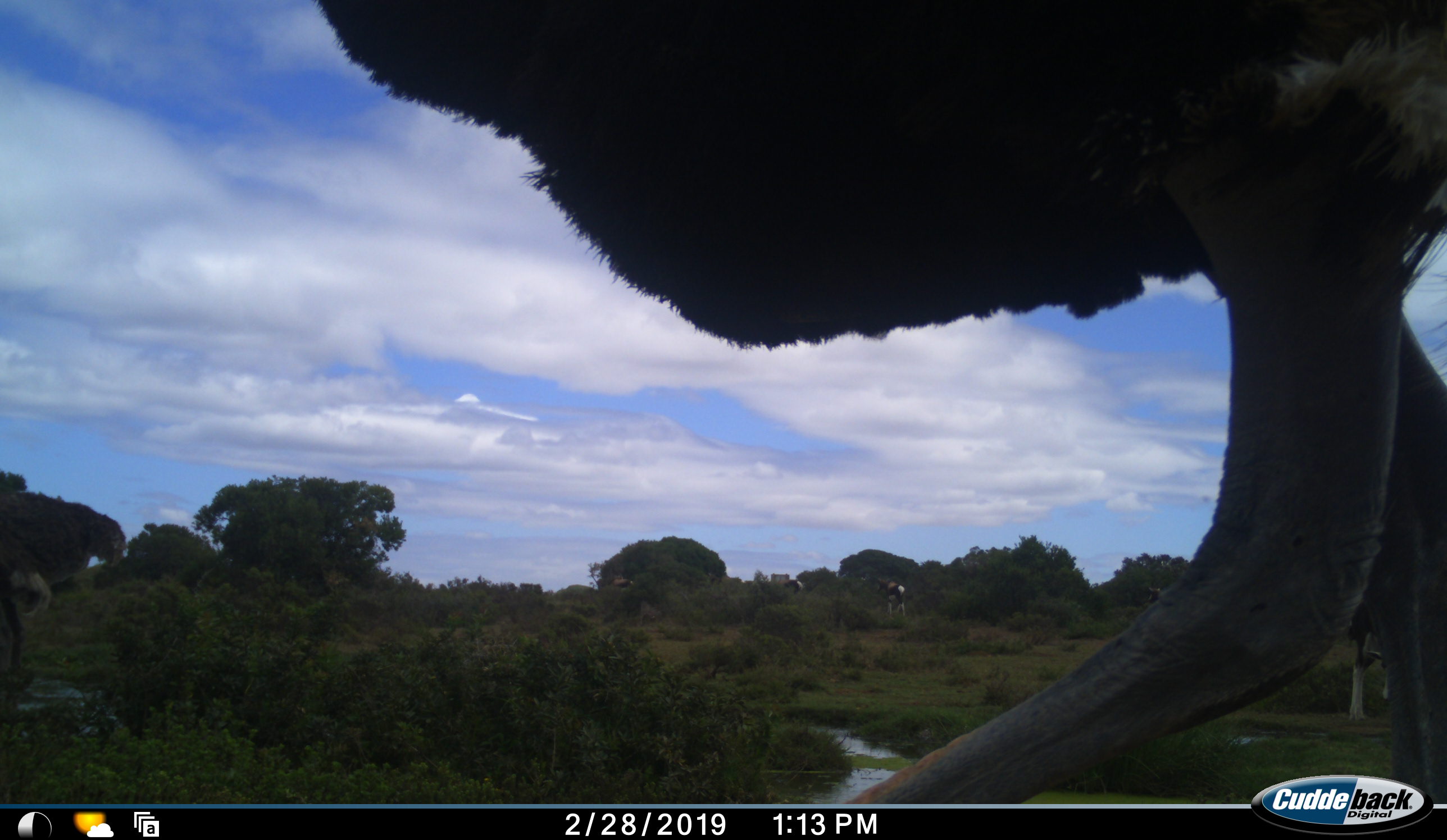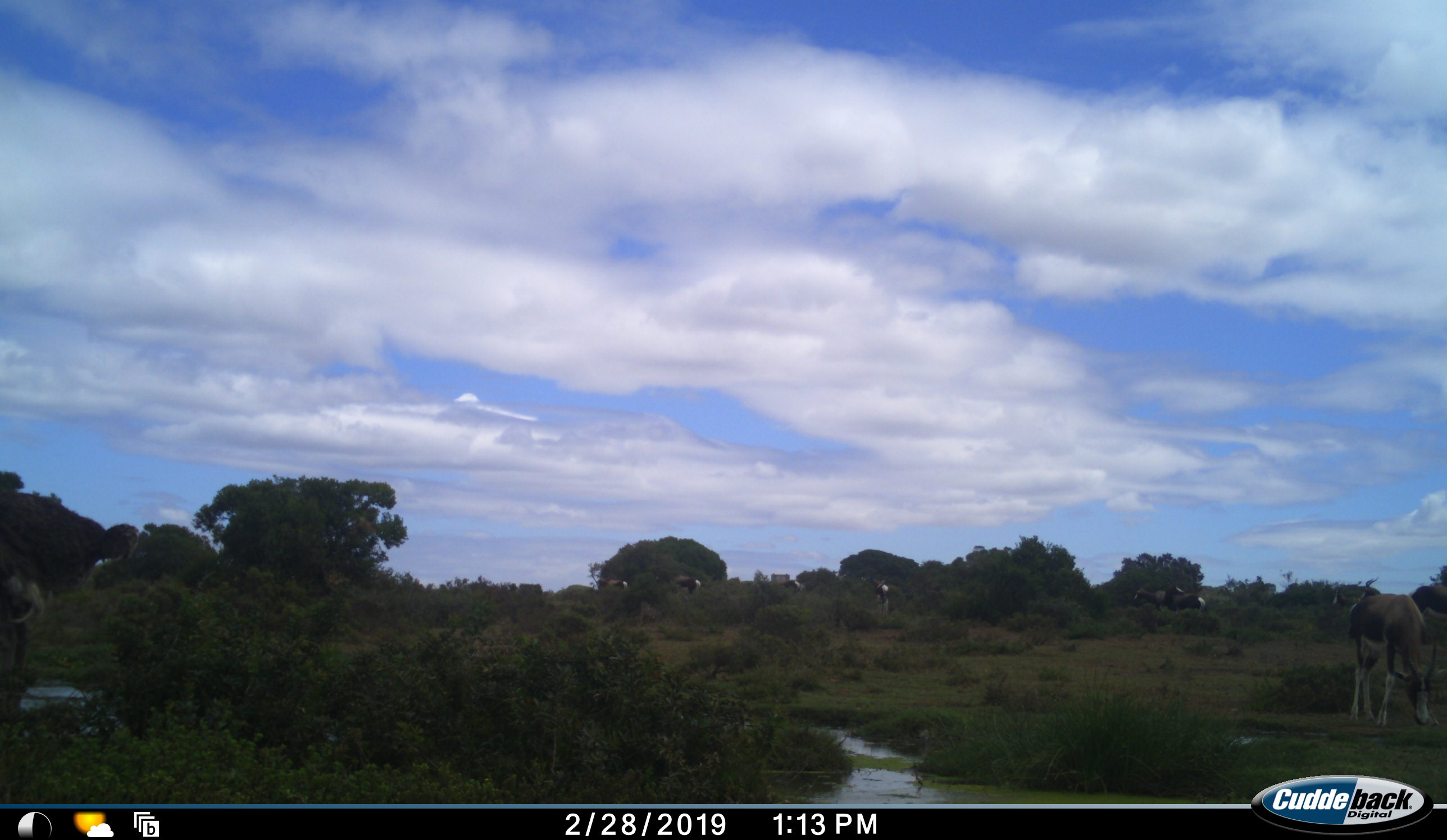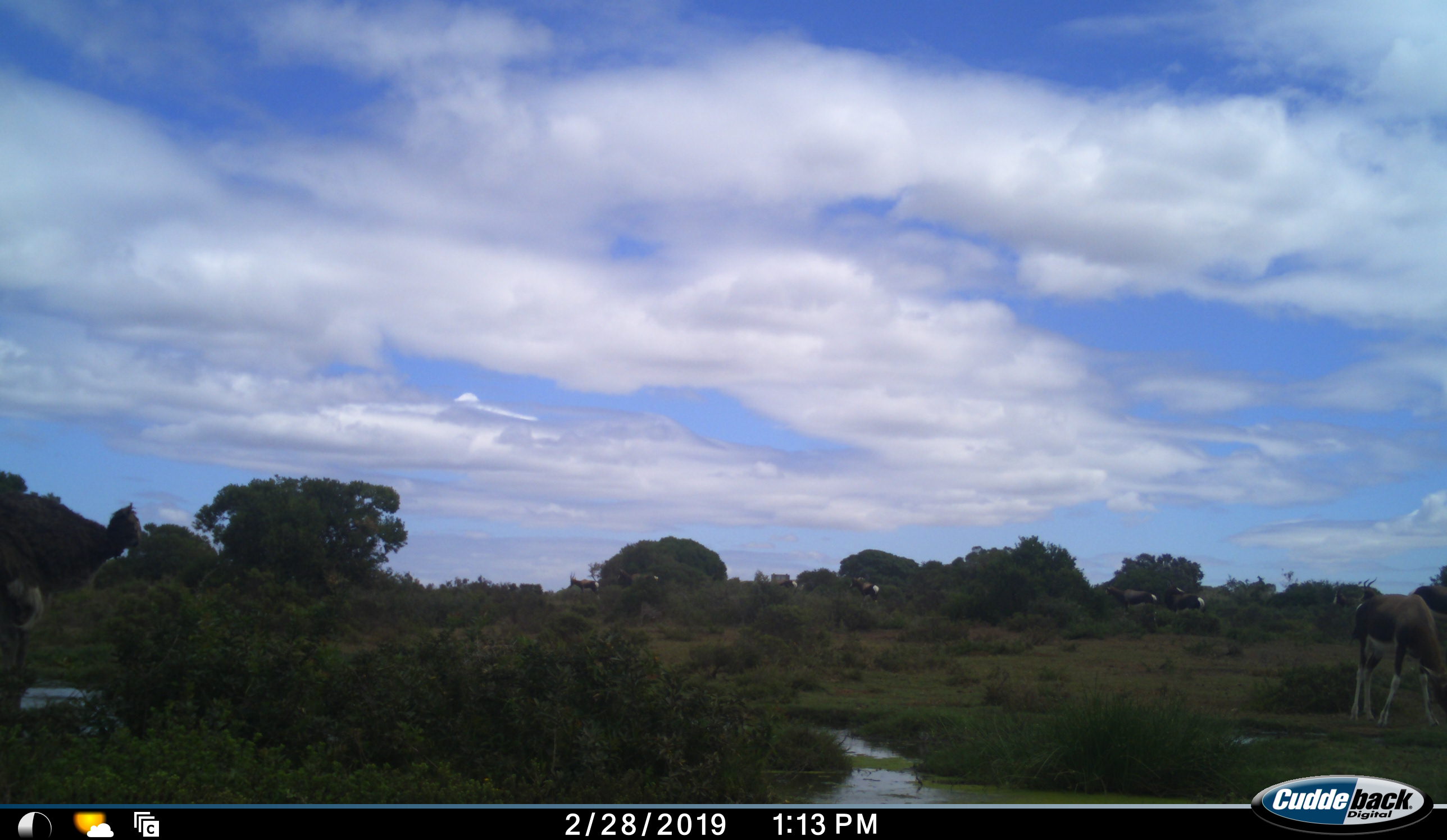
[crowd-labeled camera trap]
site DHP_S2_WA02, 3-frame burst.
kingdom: Animalia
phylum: Chordata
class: Mammalia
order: Artiodactyla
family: Bovidae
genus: Damaliscus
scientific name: Damaliscus pygargus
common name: bontebok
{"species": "bontebok (Damaliscus pygargus)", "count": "8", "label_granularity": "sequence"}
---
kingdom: Animalia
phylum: Chordata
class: Aves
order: Struthioniformes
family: Struthionidae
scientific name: Struthionidae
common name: ostrich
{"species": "ostrich (Struthionidae)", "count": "2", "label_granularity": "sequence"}